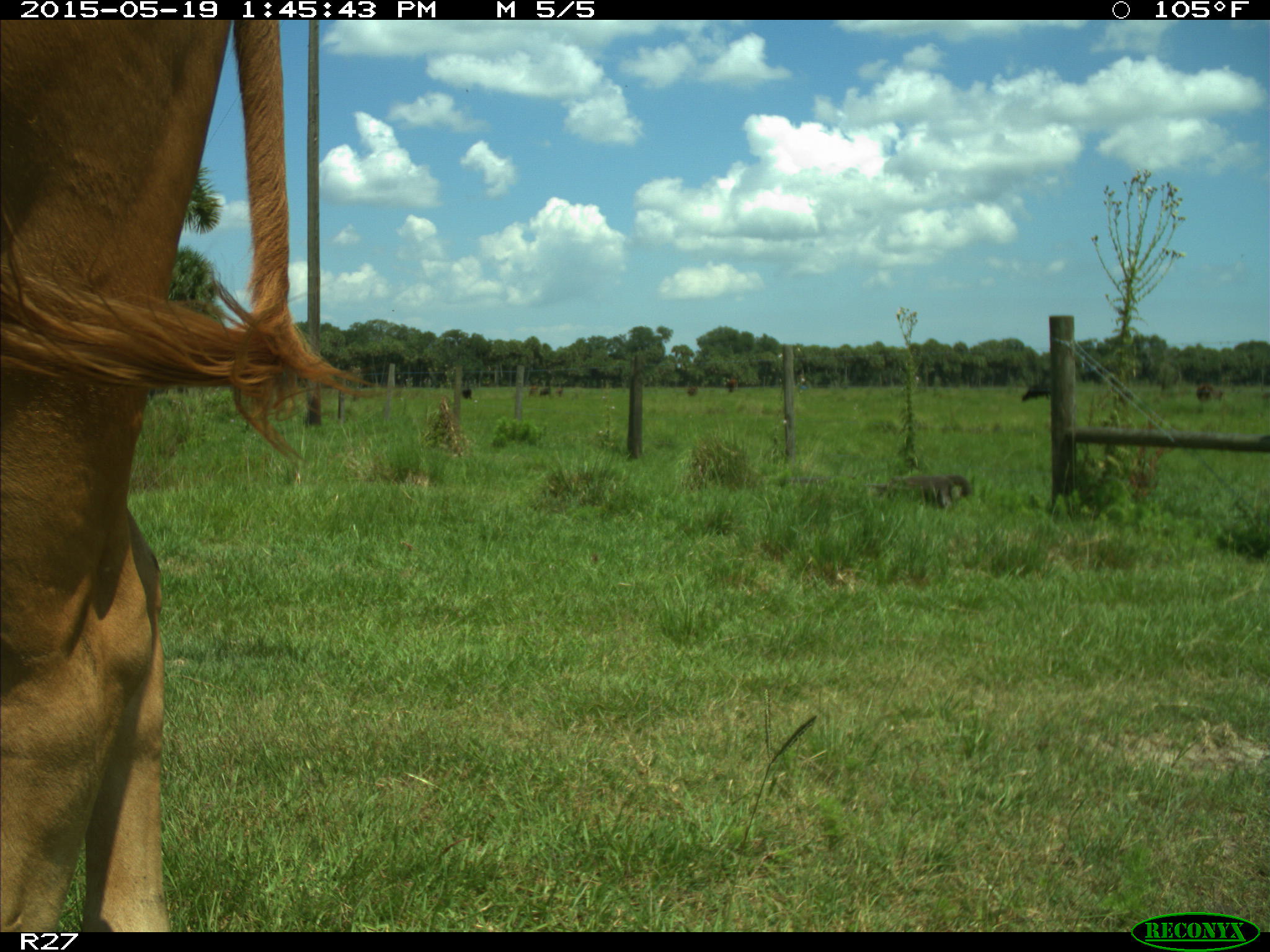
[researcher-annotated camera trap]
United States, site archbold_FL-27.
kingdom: Animalia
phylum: Chordata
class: Mammalia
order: Artiodactyla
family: Bovidae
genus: Bos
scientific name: Bos taurus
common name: domestic cow